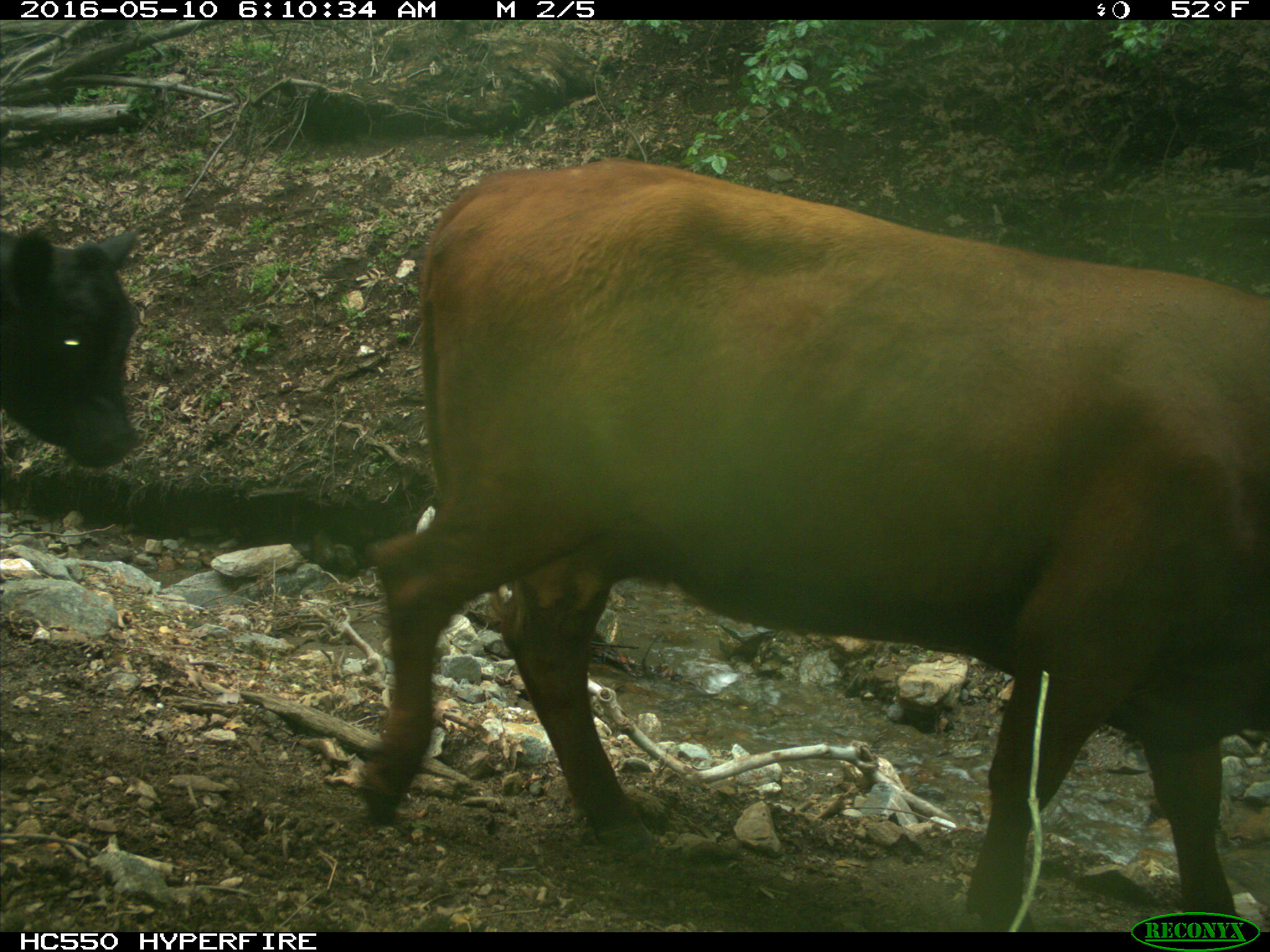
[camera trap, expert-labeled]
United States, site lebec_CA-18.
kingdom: Animalia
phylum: Chordata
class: Mammalia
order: Artiodactyla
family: Bovidae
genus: Bos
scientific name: Bos taurus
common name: domestic cow